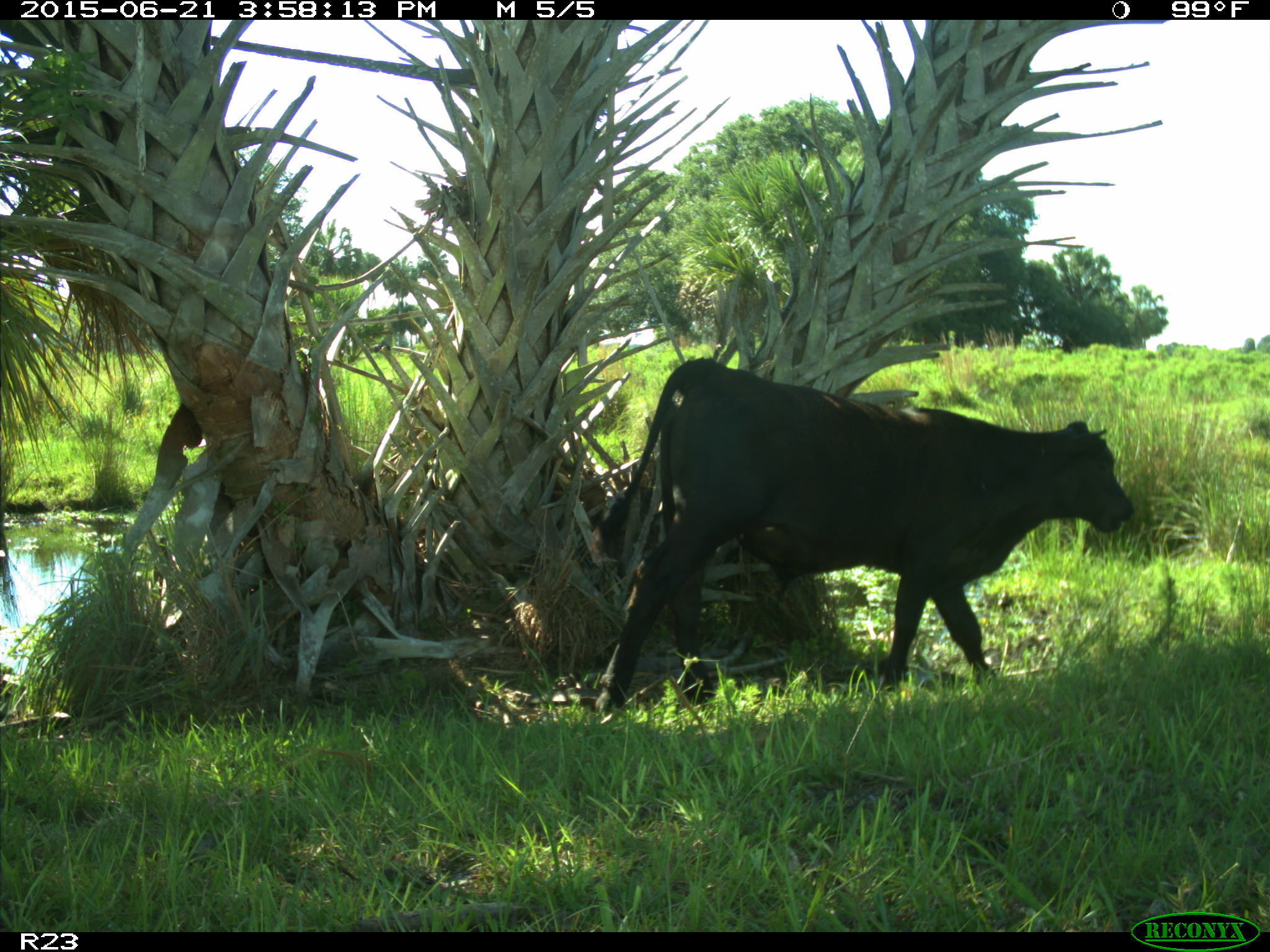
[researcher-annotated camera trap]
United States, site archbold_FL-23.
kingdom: Animalia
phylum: Chordata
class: Mammalia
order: Artiodactyla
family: Bovidae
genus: Bos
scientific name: Bos taurus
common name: domestic cow